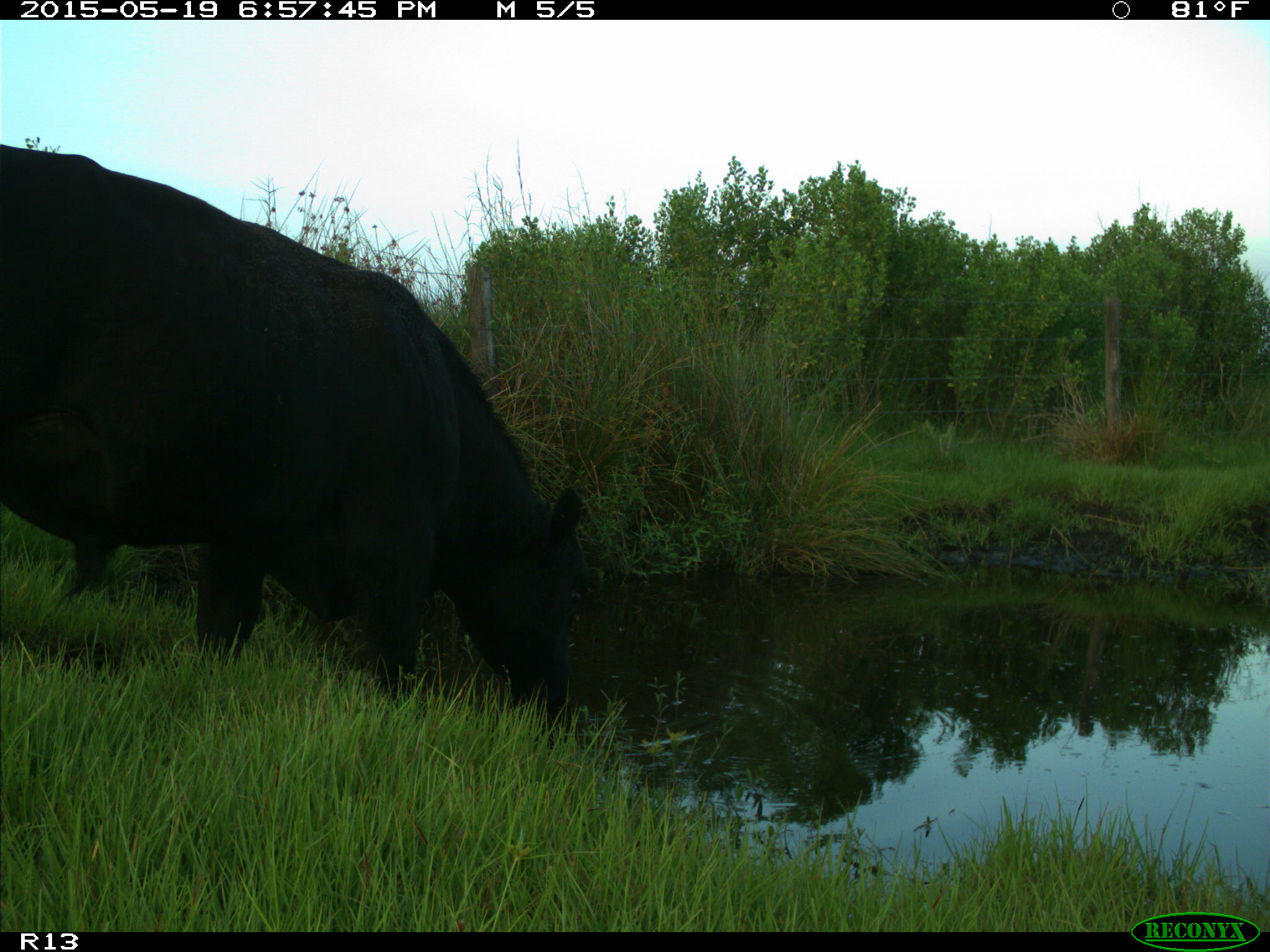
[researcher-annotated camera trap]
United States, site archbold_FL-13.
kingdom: Animalia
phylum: Chordata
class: Mammalia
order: Artiodactyla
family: Bovidae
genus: Bos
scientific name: Bos taurus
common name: domestic cow